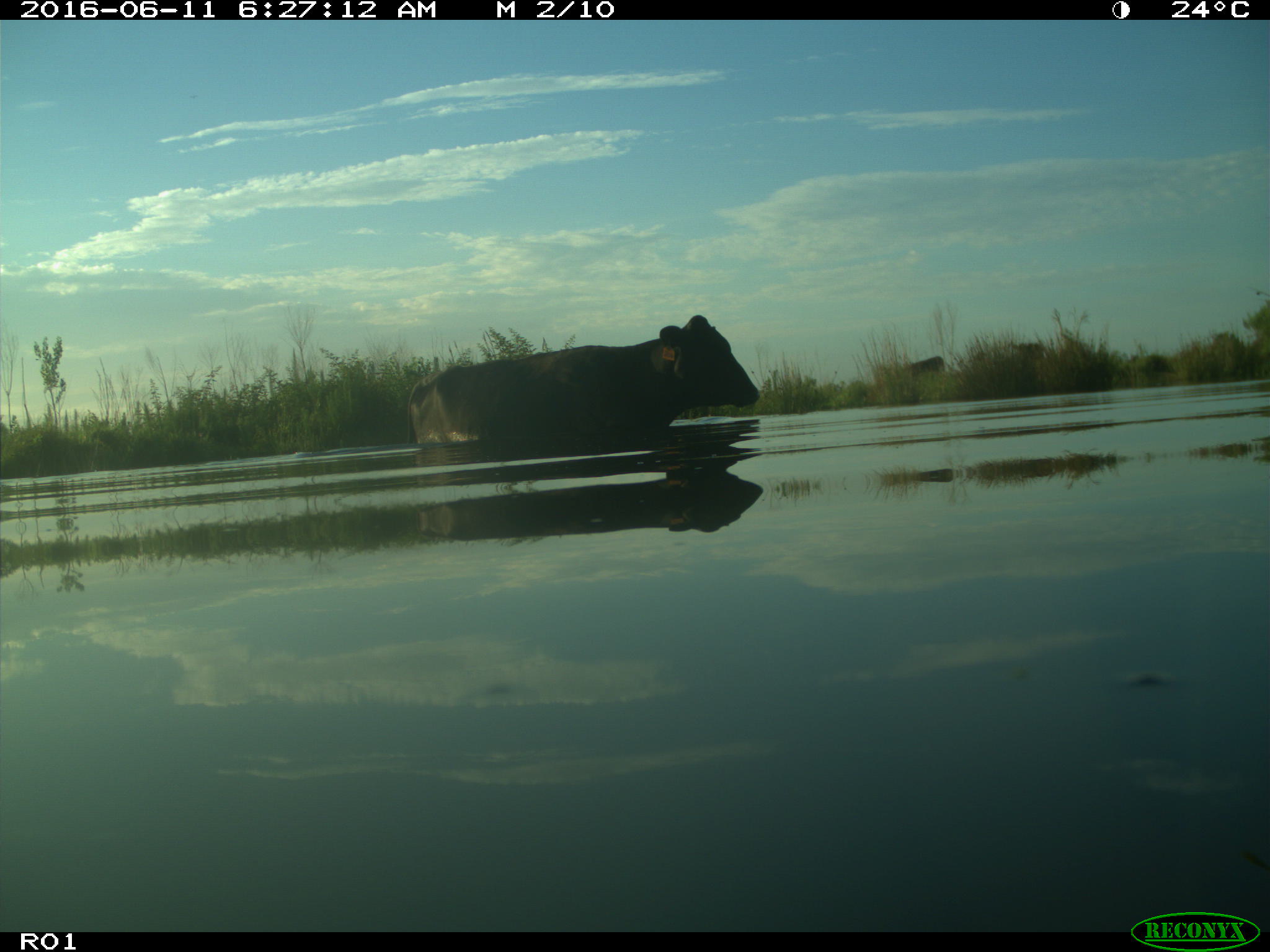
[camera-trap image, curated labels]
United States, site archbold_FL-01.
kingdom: Animalia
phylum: Chordata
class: Mammalia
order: Artiodactyla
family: Bovidae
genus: Bos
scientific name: Bos taurus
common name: domestic cow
Bos taurus (domestic cow).